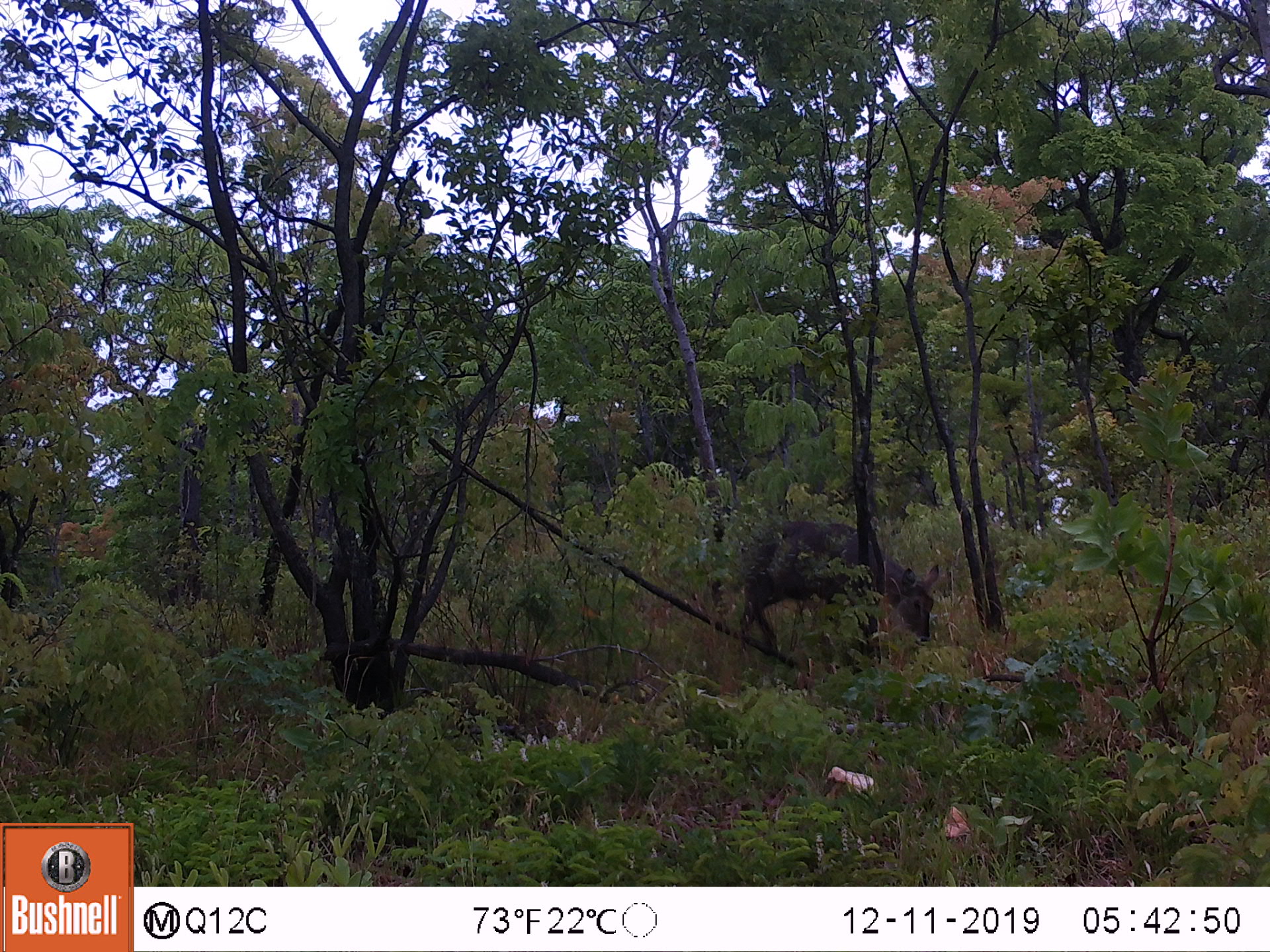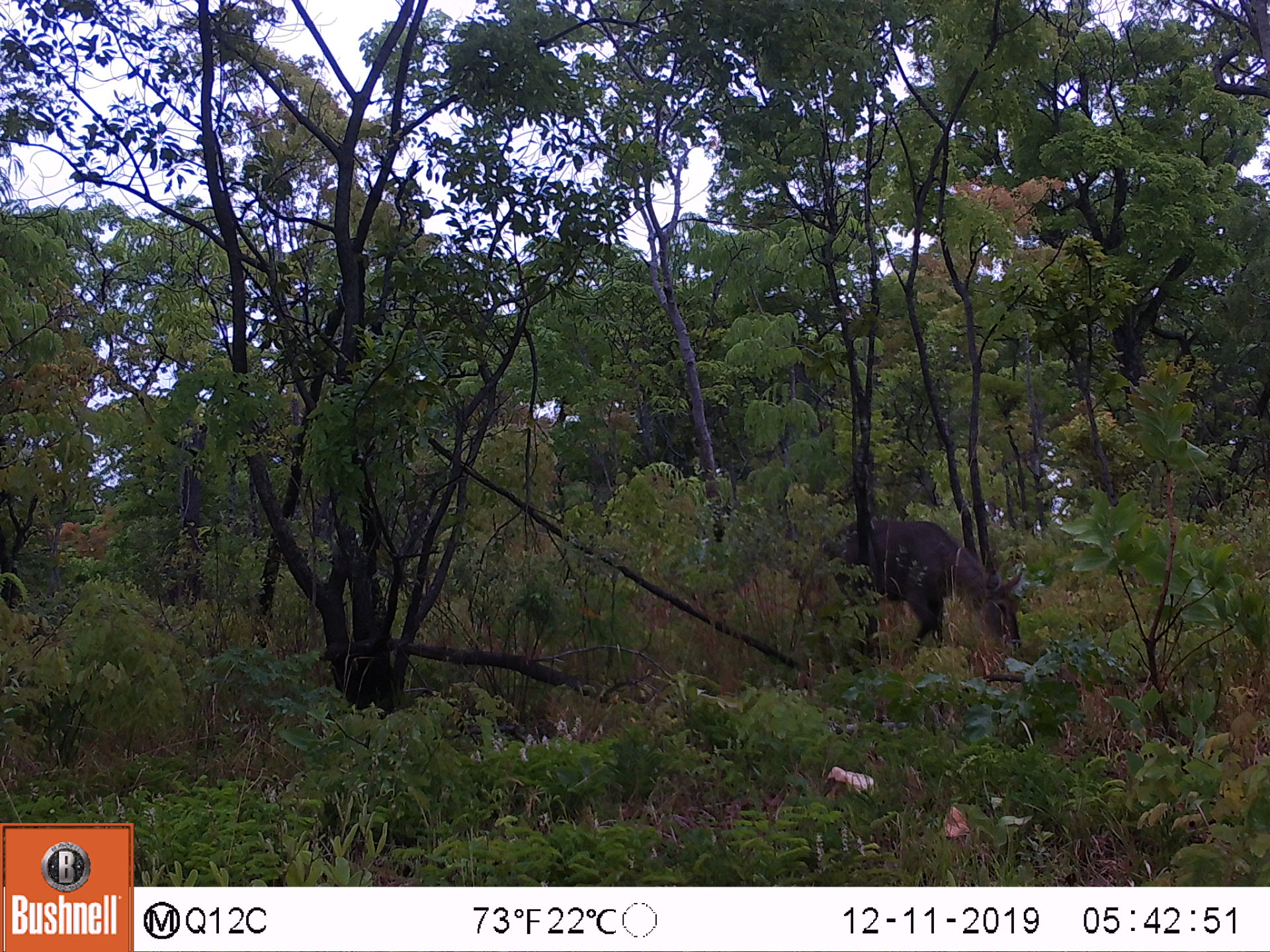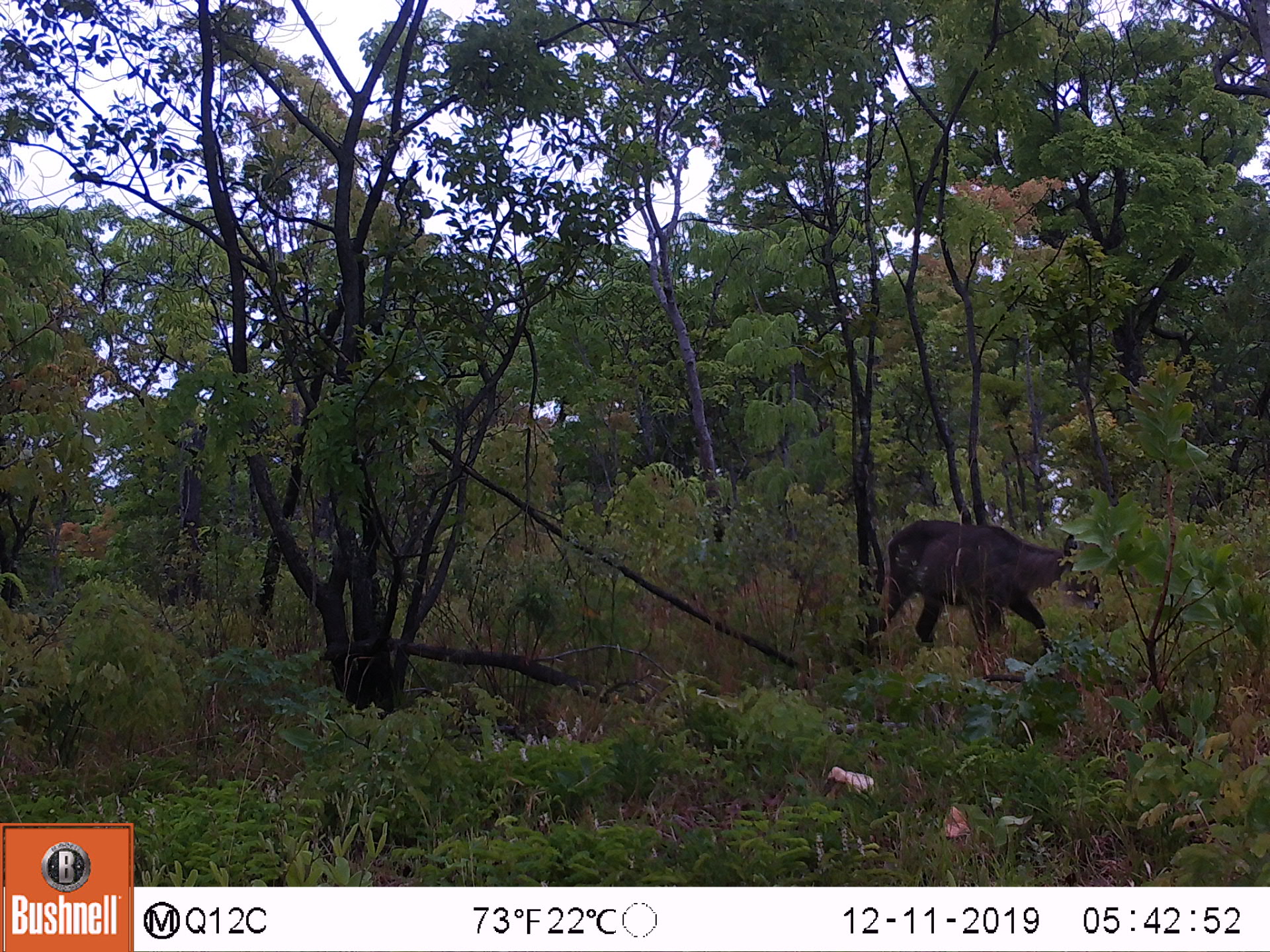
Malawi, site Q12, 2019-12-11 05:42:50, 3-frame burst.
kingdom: Animalia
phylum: Chordata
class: Mammalia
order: Artiodactyla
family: Bovidae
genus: Kobus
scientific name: Kobus ellipsiprymnus ellipsiprymnus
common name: common waterbuck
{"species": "common waterbuck (Kobus ellipsiprymnus ellipsiprymnus)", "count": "1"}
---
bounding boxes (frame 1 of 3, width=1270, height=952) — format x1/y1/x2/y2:
common waterbuck: 733/516/944/661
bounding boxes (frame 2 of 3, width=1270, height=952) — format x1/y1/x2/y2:
common waterbuck: 818/513/1025/658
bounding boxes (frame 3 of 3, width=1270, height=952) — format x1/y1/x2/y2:
common waterbuck: 875/516/1098/661